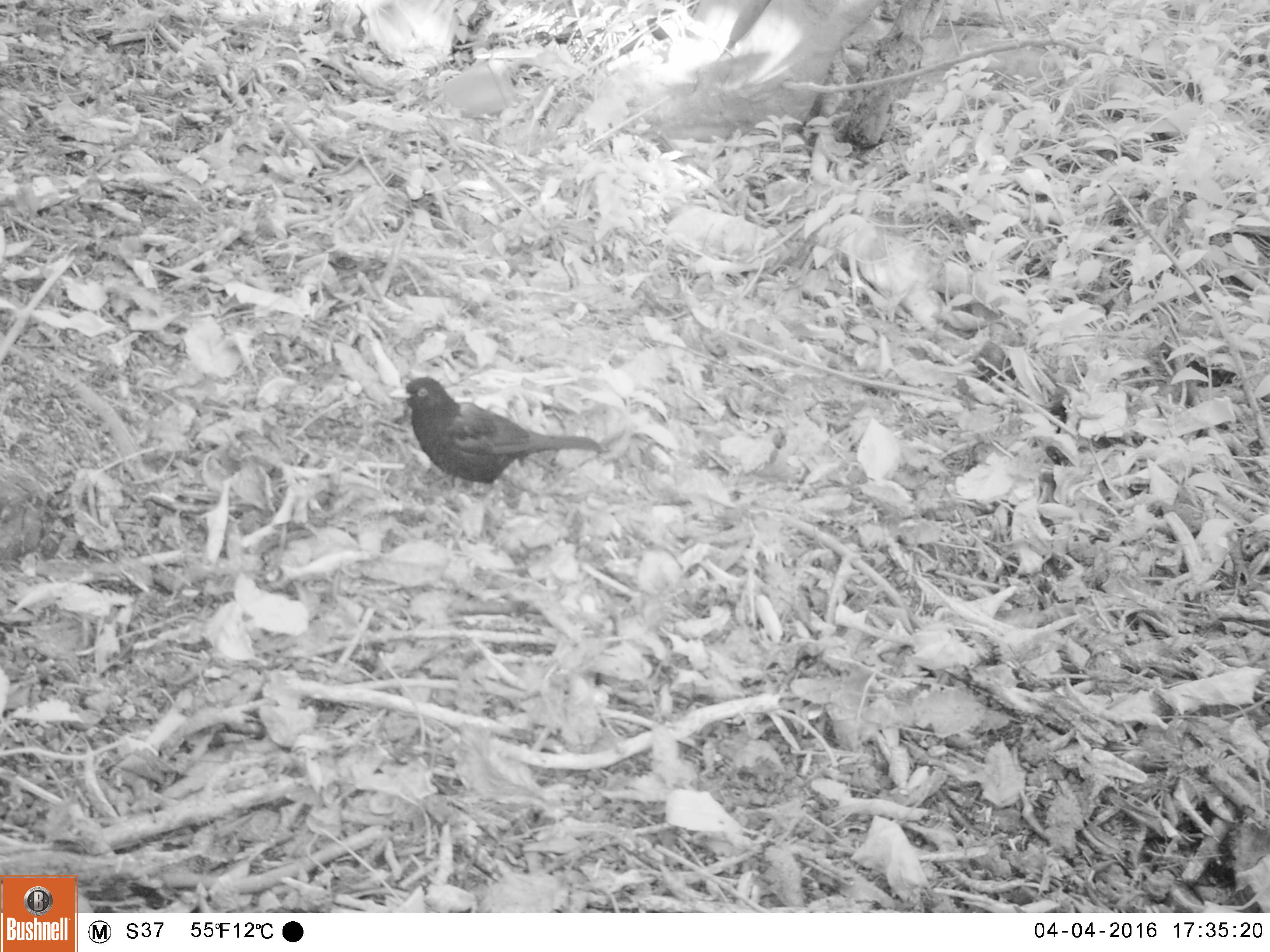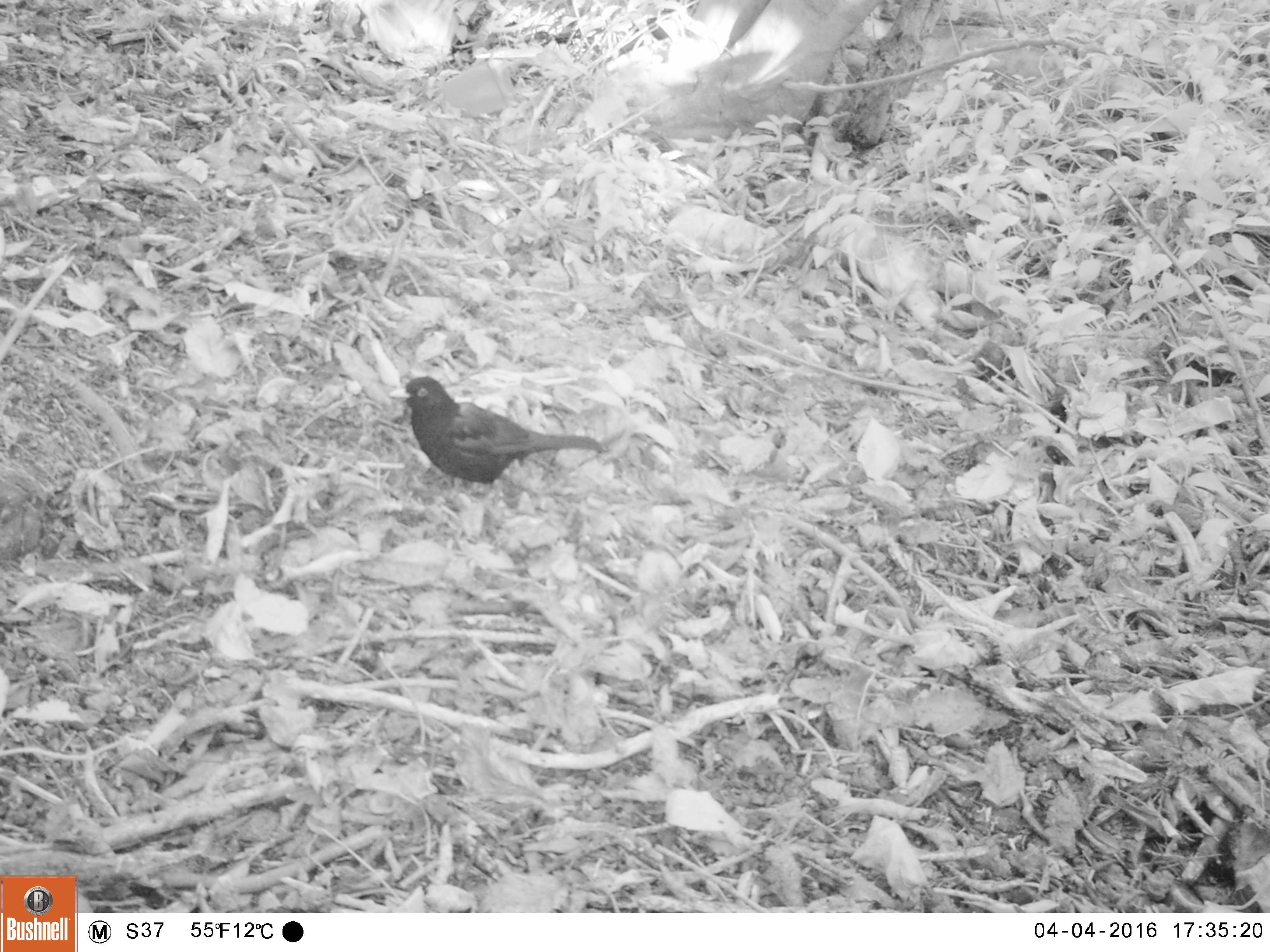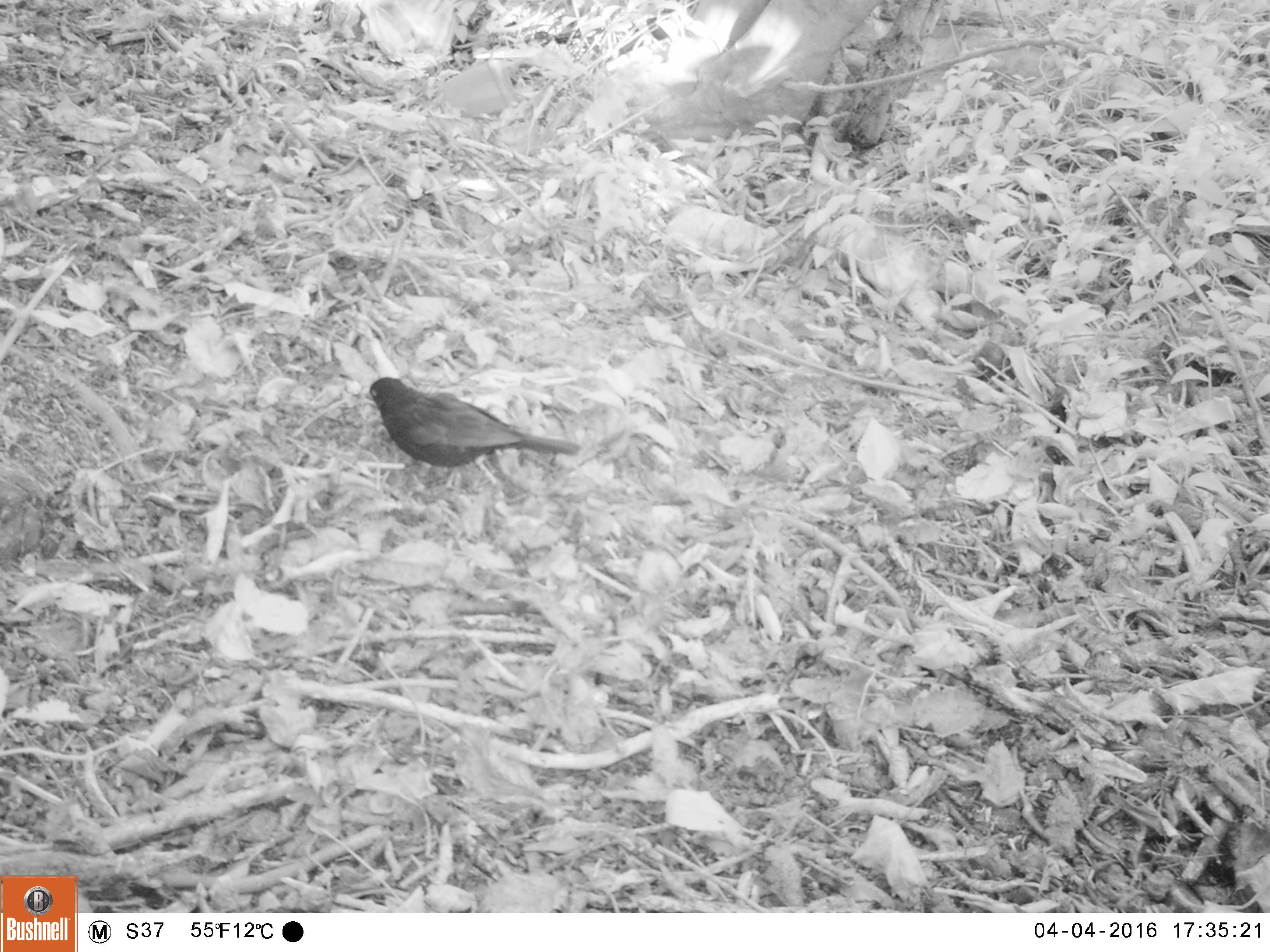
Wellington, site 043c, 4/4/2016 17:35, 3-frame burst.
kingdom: Animalia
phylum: Chordata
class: Aves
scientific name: Aves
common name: bird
Bird (Aves).